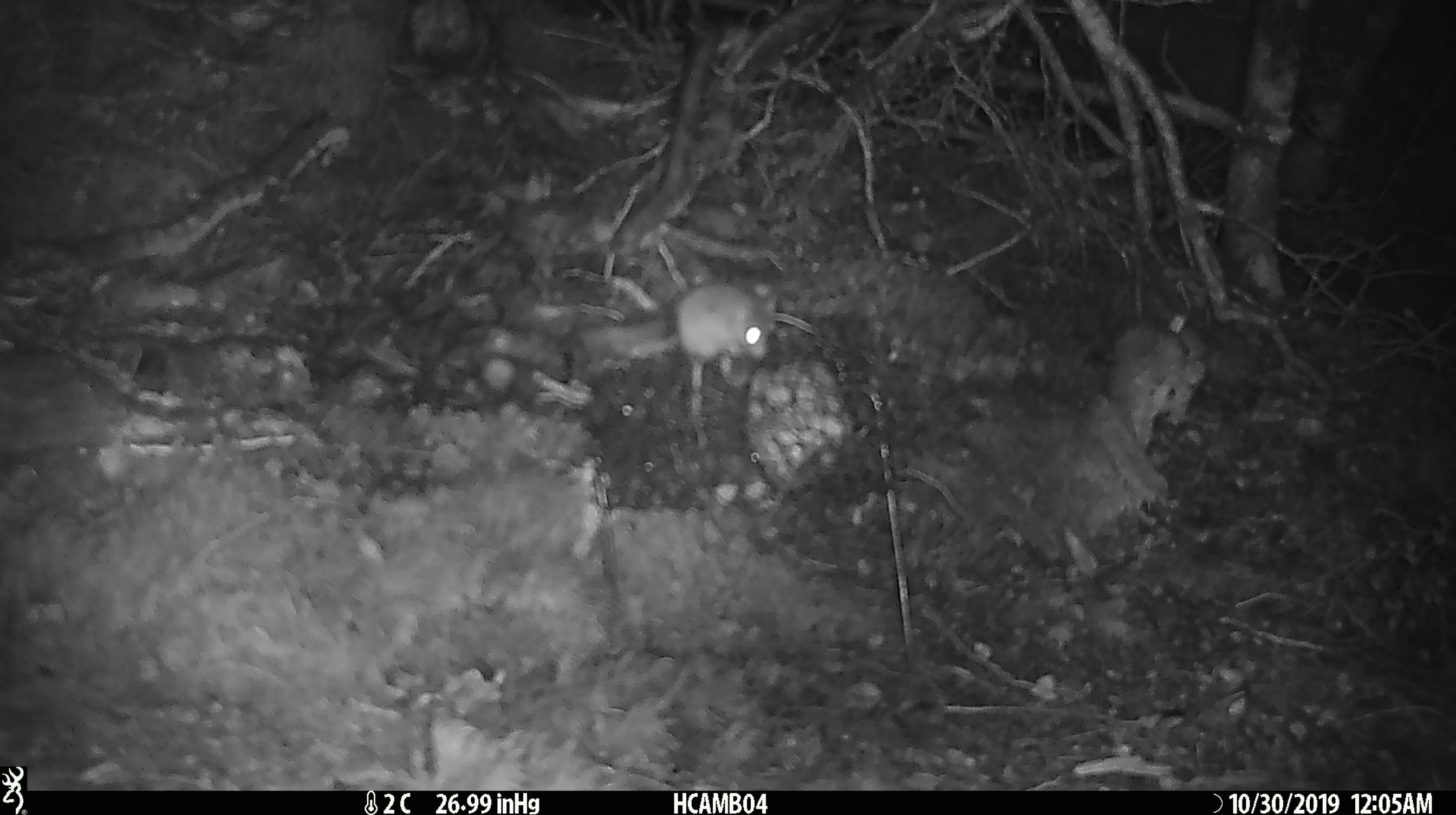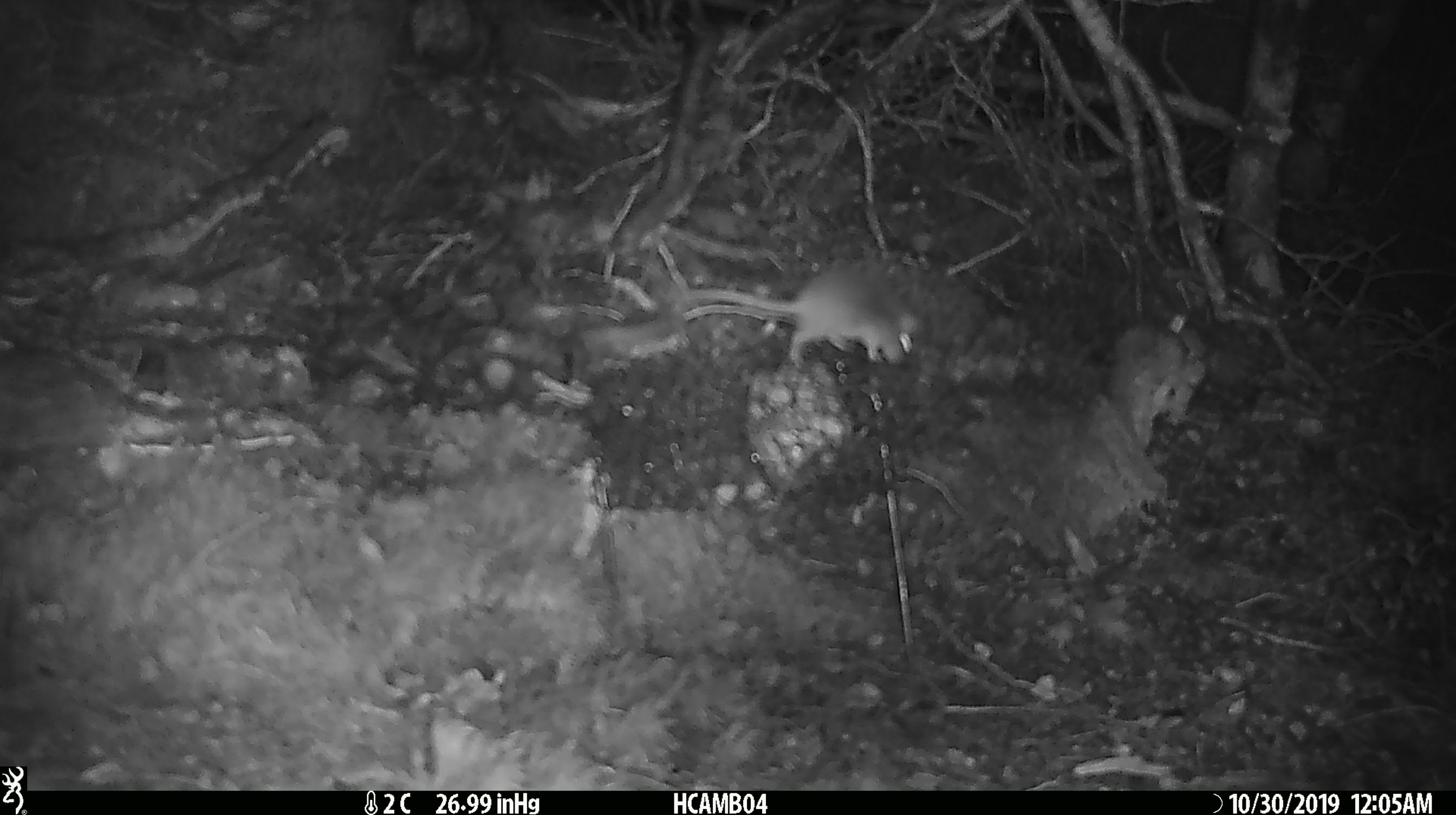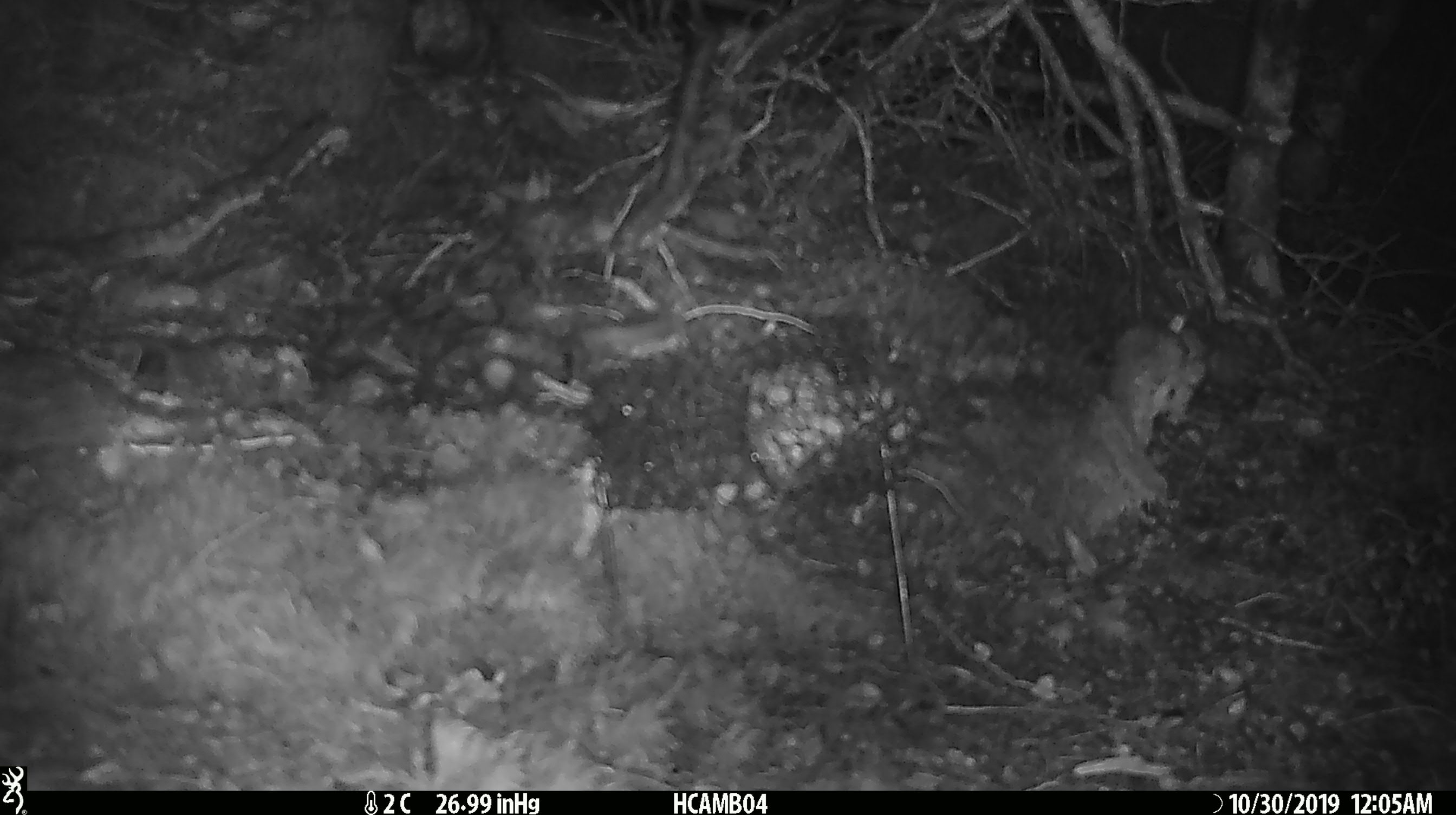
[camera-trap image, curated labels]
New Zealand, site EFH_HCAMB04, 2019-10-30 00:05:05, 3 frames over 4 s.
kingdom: Animalia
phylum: Chordata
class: Mammalia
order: Rodentia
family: Muridae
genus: Mus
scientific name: Mus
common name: mouse